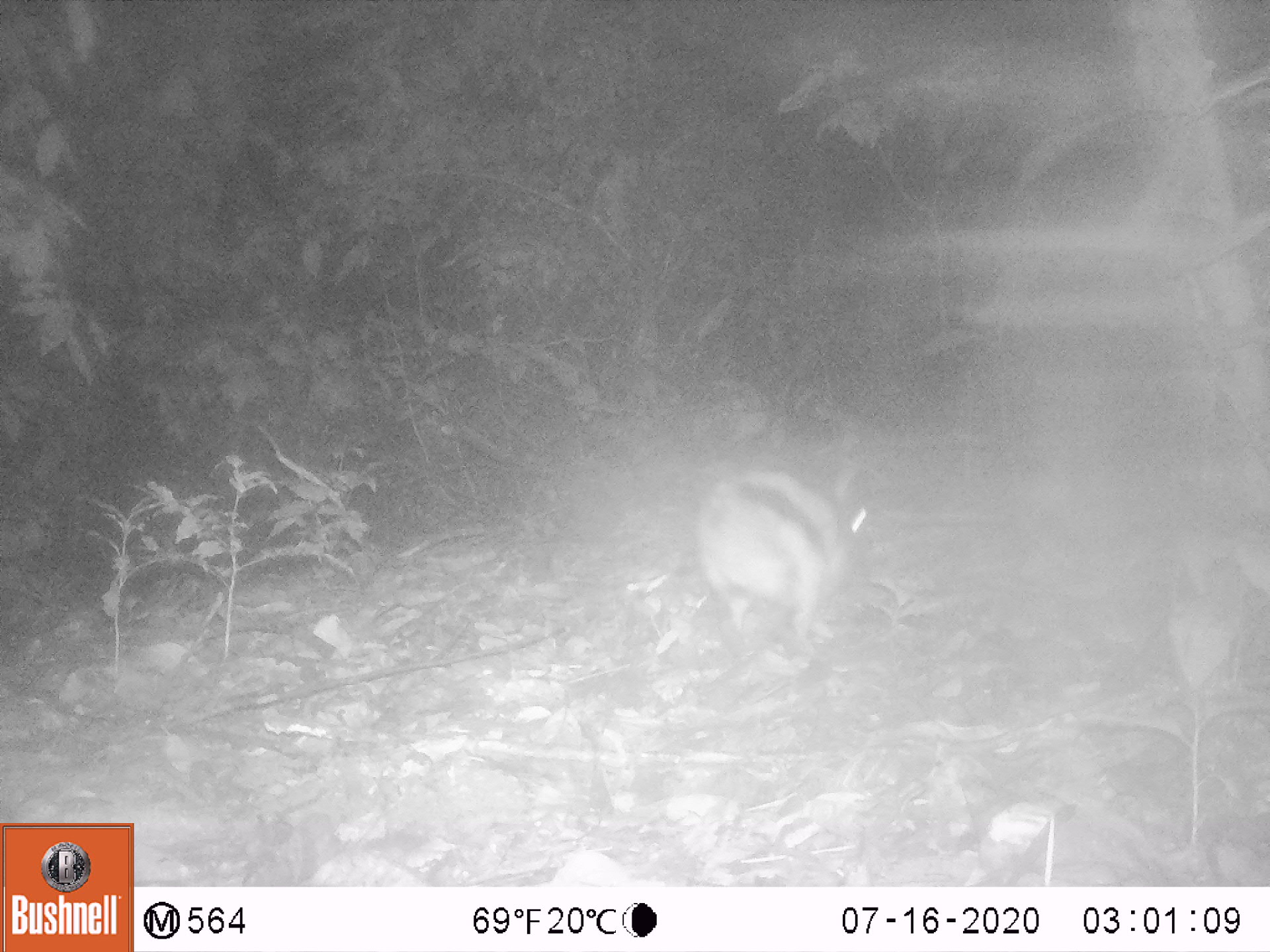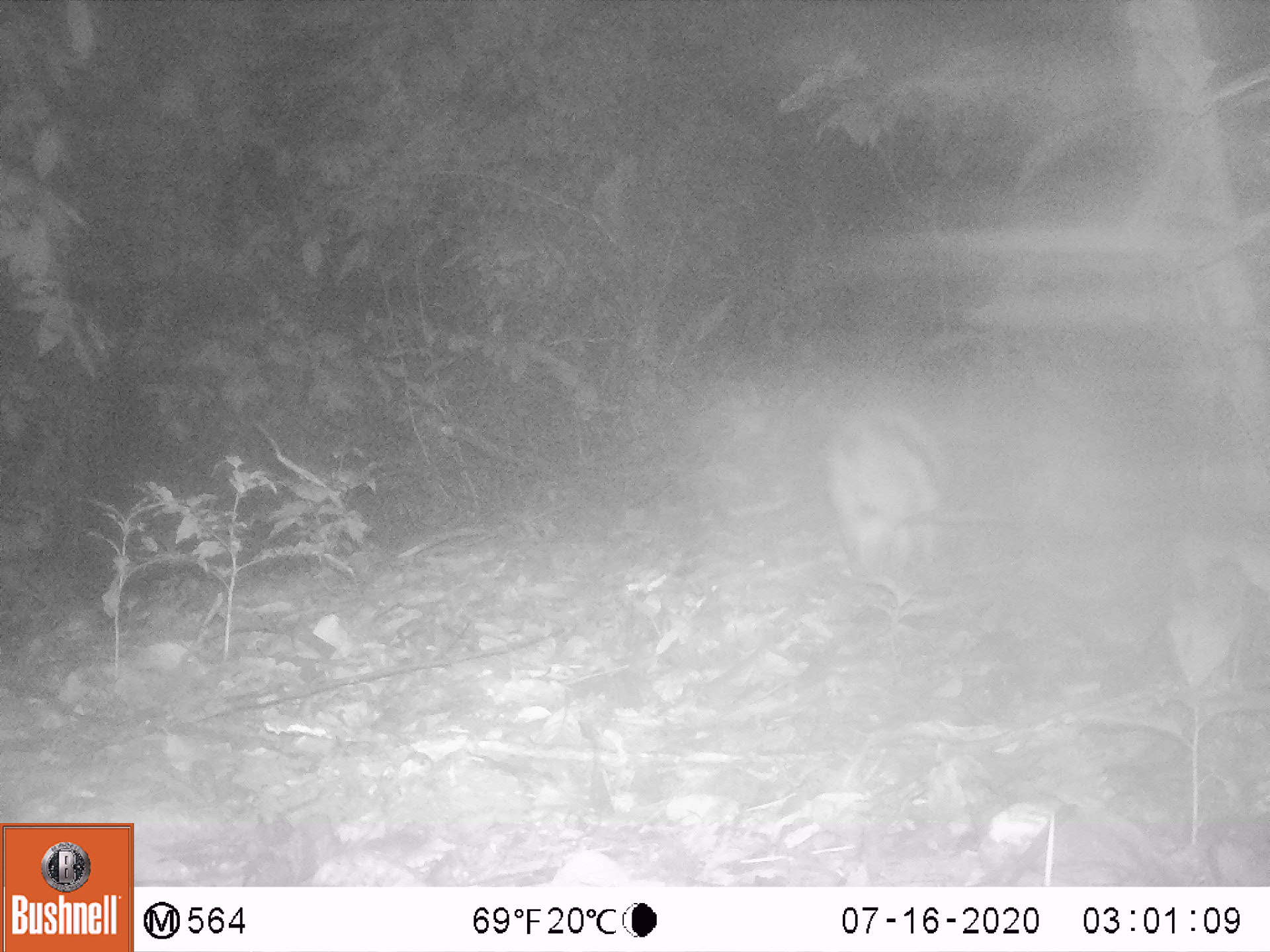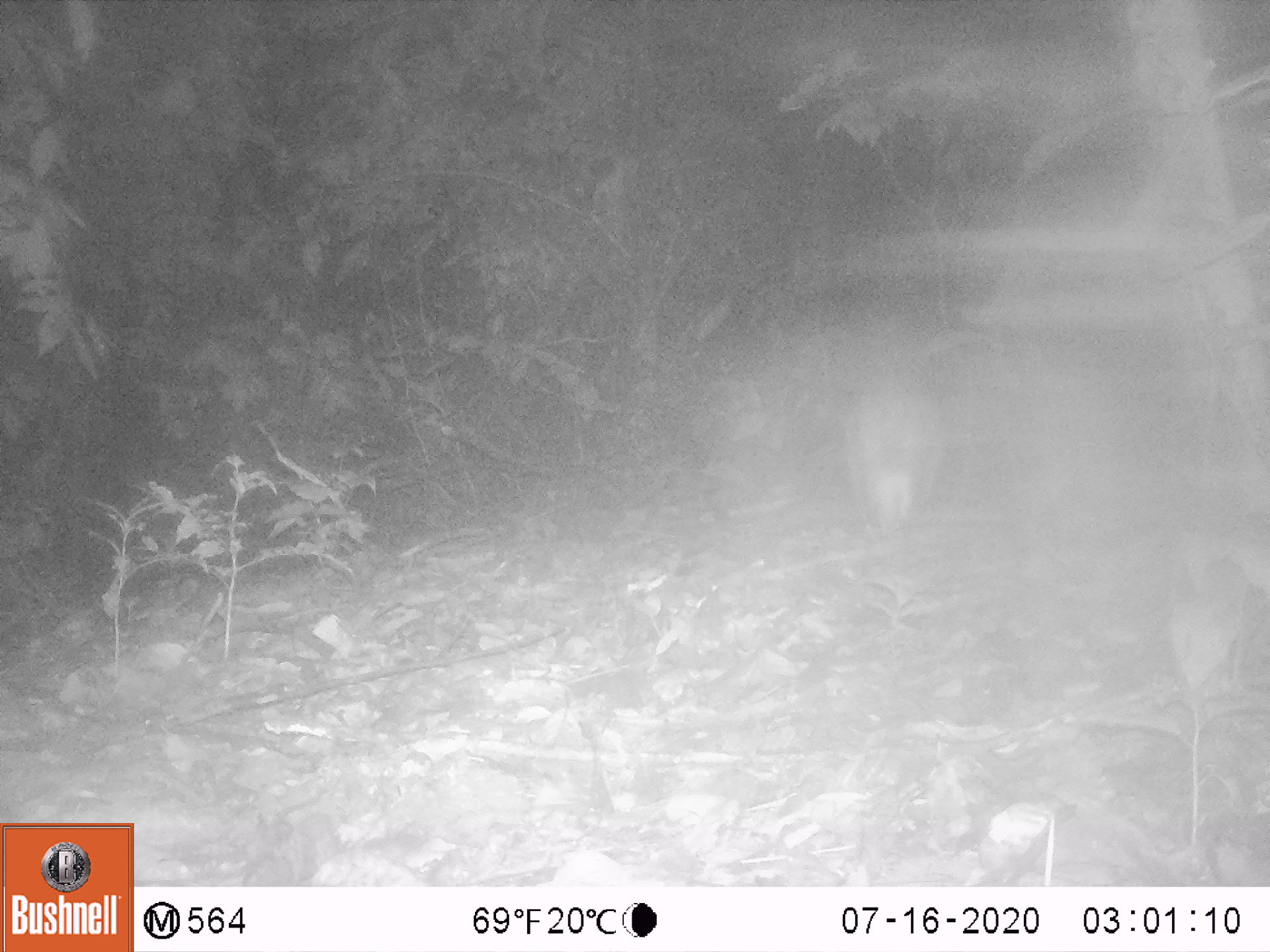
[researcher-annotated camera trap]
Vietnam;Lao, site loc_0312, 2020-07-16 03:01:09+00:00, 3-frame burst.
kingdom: Animalia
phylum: Chordata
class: Mammalia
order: Lagomorpha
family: Leporidae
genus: Nesolagus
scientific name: Nesolagus timminsi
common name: annamite striped rabbit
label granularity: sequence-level